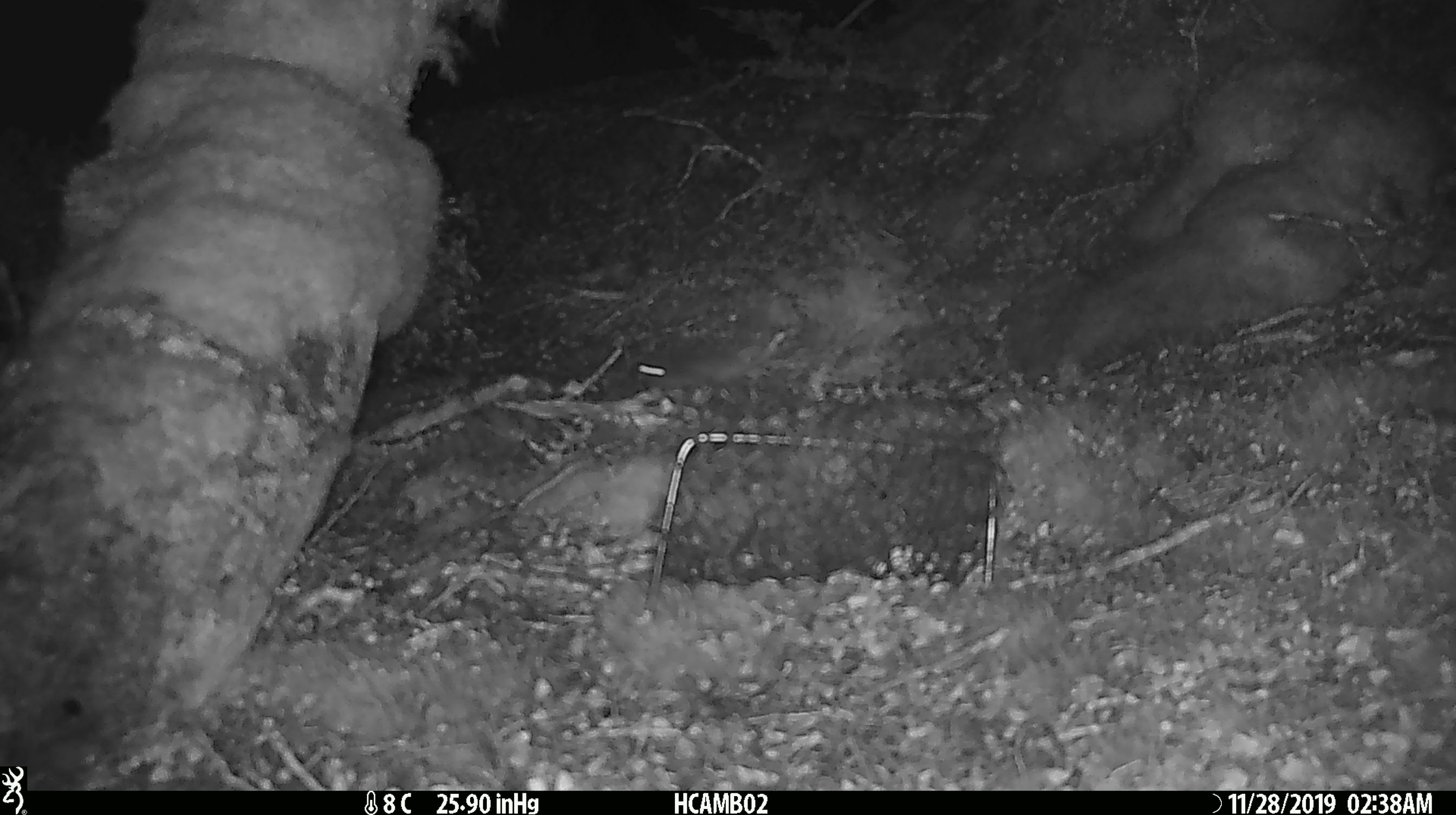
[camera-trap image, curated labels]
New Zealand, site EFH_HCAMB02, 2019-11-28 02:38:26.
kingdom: Animalia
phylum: Chordata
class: Mammalia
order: Rodentia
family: Muridae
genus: Mus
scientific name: Mus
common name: mouse